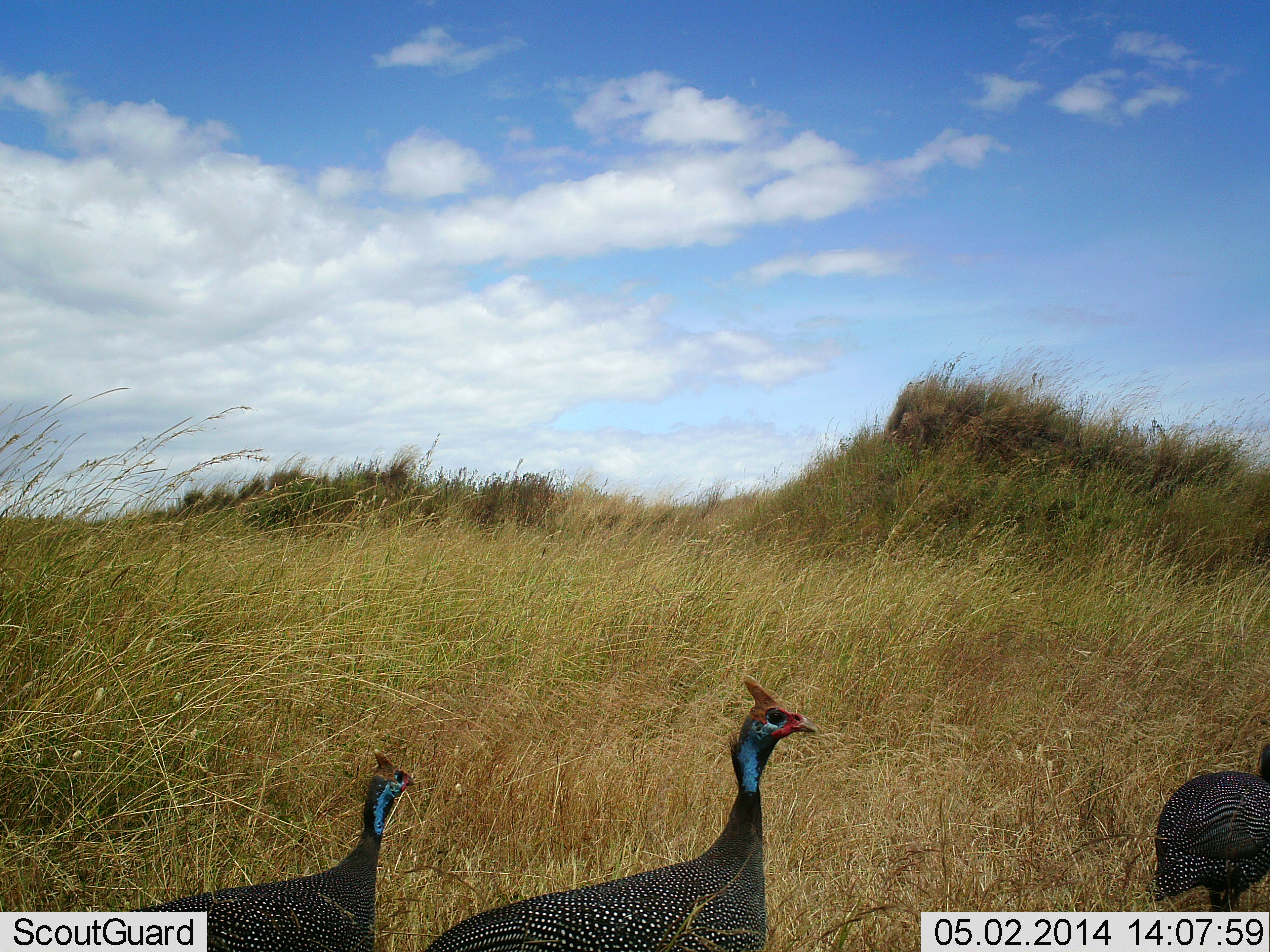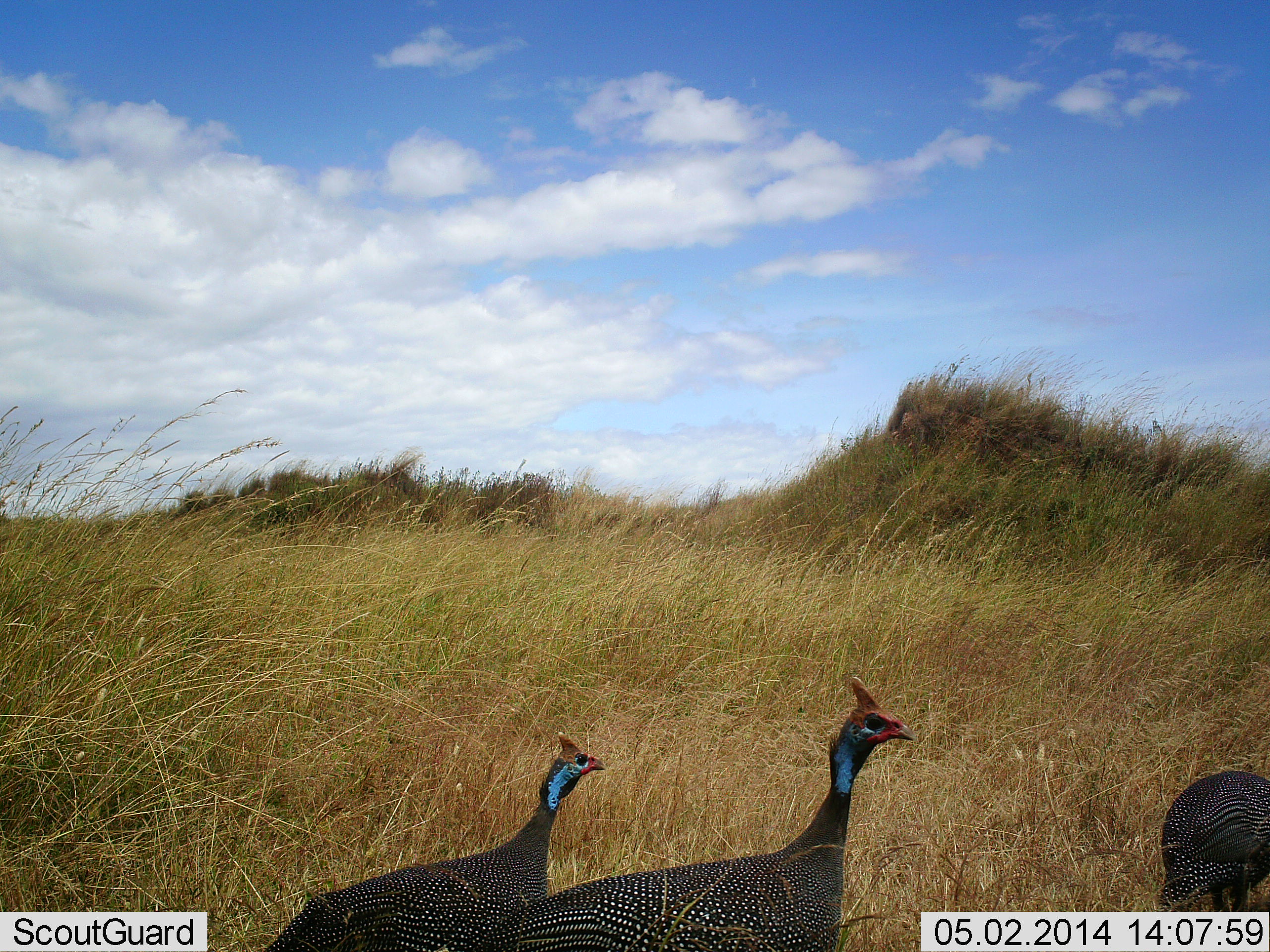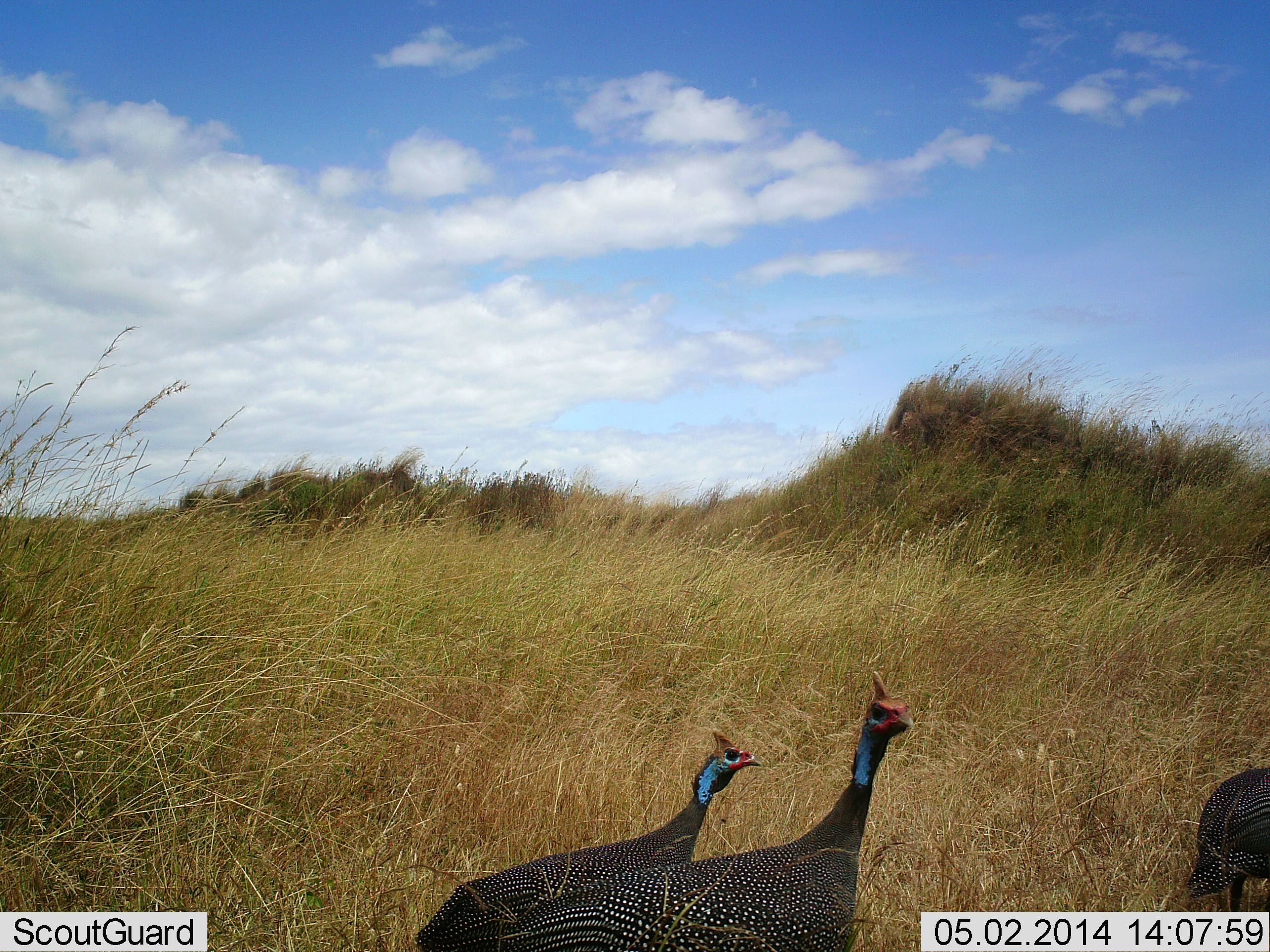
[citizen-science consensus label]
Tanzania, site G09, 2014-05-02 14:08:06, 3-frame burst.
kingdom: Animalia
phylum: Chordata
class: Aves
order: Galliformes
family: Numididae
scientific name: Numididae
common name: guinea fowl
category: guineafowl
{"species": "guineafowl (guinea fowl) (Numididae)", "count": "3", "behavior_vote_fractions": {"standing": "40%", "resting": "0%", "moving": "80%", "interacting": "0%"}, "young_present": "0%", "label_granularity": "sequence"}